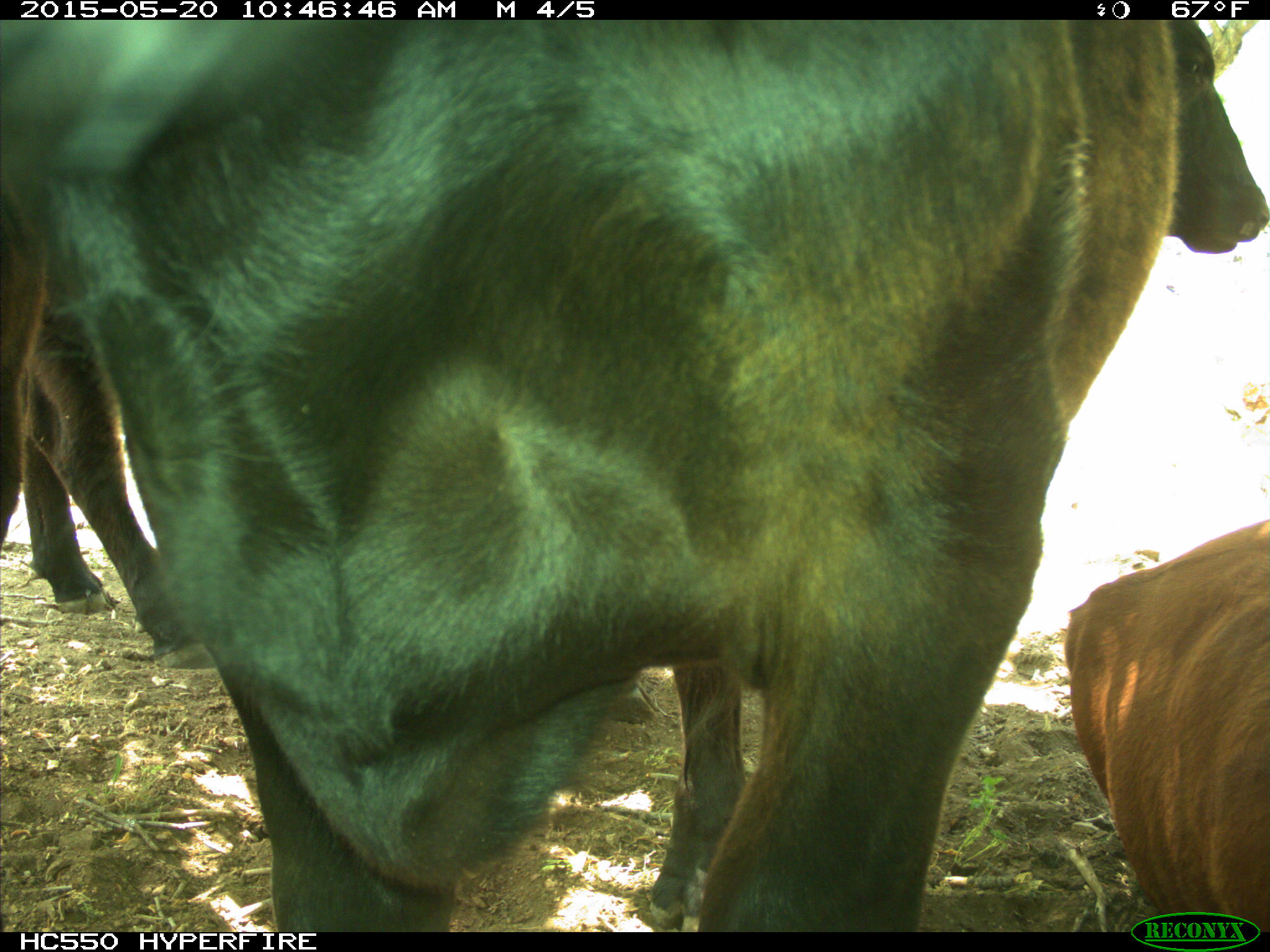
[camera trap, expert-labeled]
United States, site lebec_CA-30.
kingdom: Animalia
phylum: Chordata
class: Mammalia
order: Artiodactyla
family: Bovidae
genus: Bos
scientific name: Bos taurus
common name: domestic cow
Bos taurus (domestic cow).